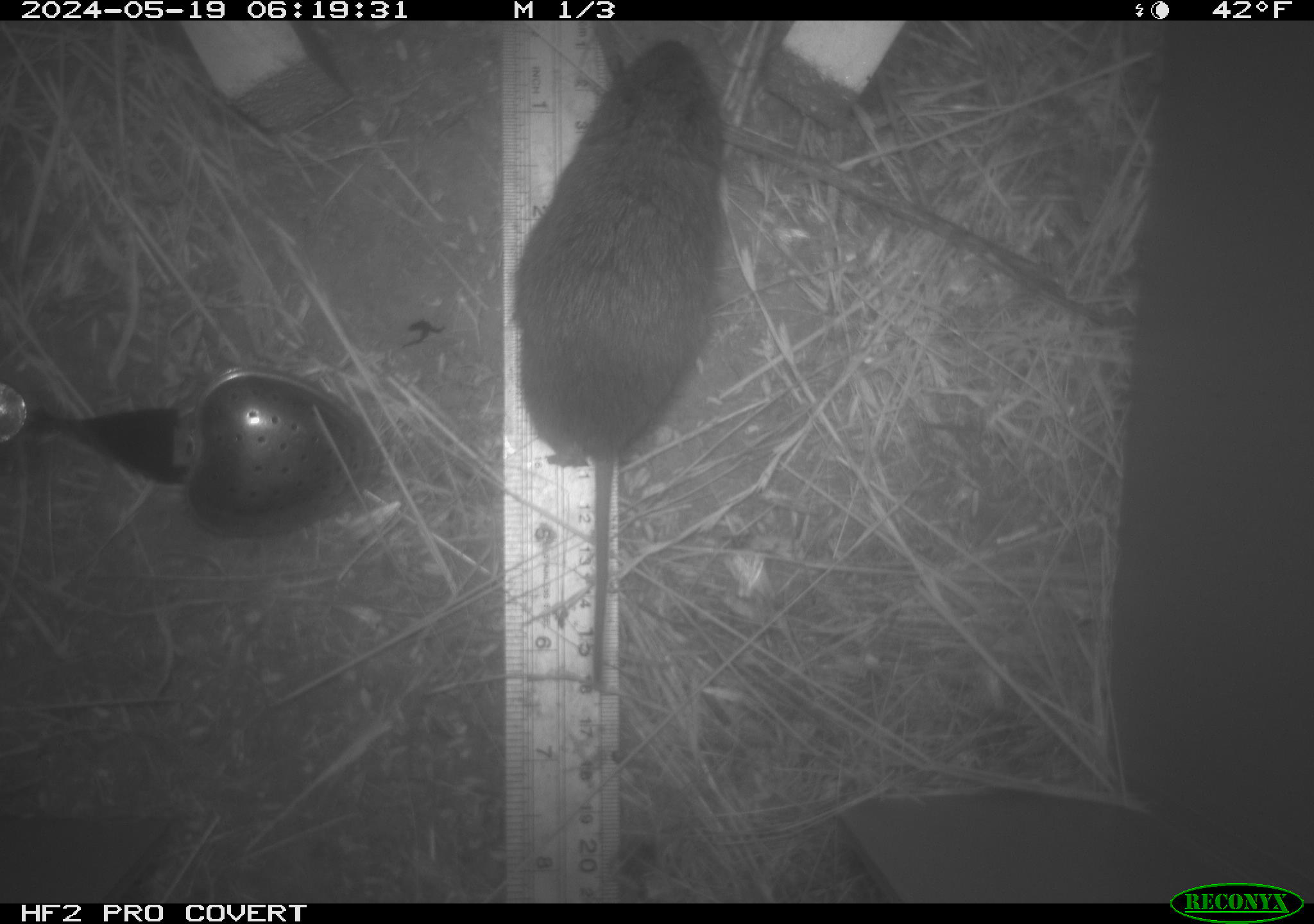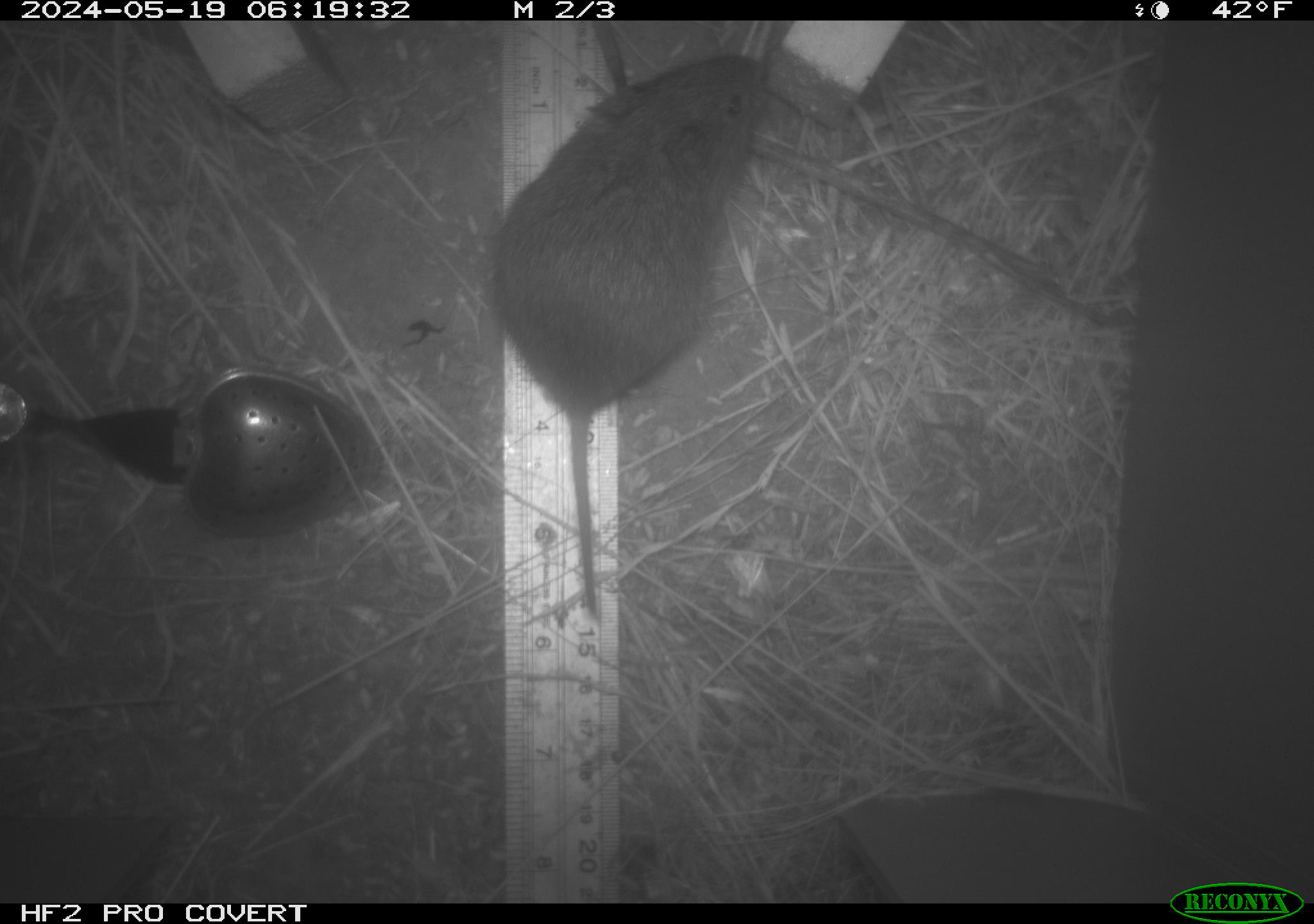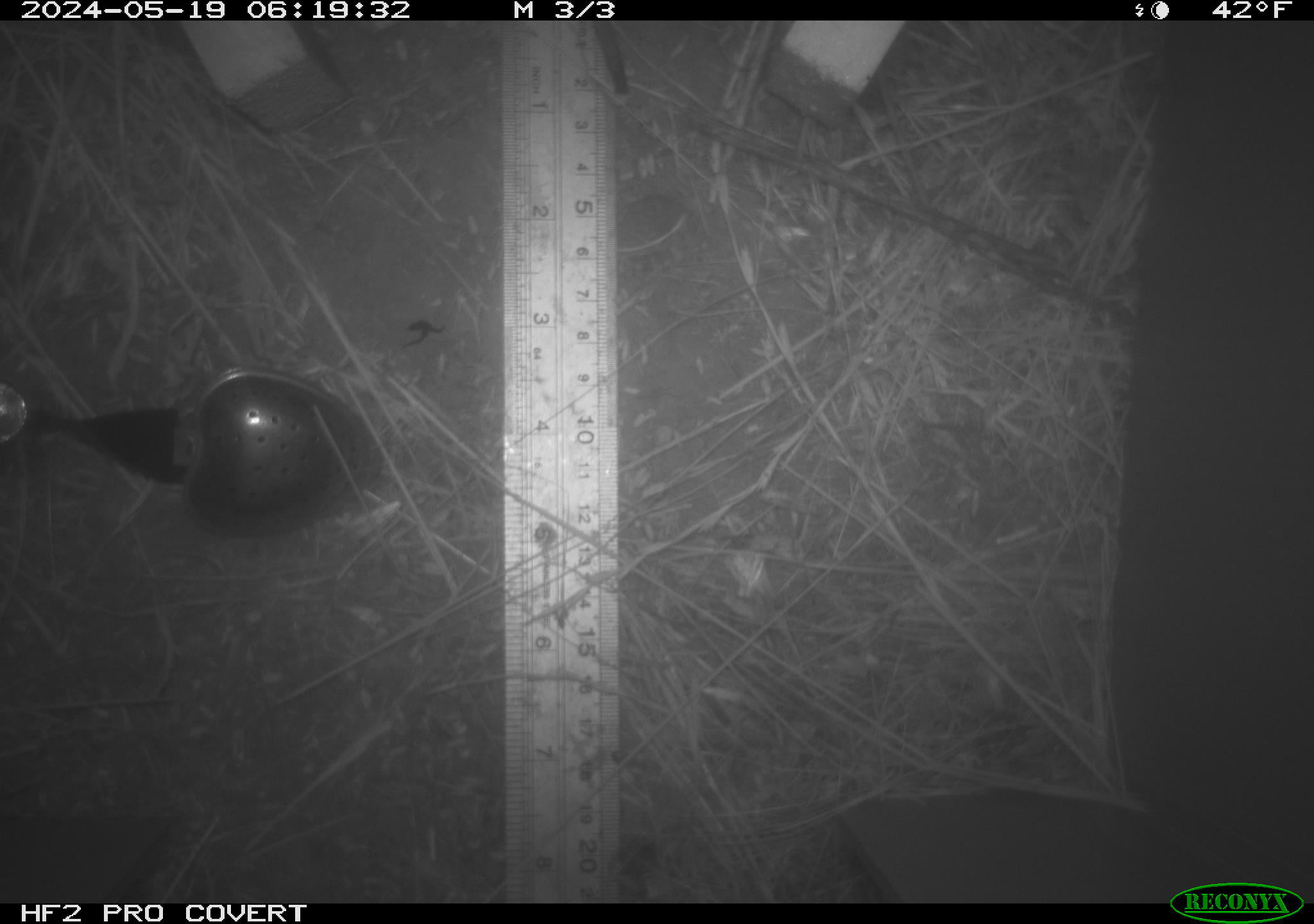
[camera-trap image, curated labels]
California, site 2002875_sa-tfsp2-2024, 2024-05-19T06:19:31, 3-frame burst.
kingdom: Animalia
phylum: Chordata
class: Mammalia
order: Rodentia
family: Cricetidae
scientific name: Arvicolinae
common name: voles, lemmings, and muskrats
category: arvicolinae subfamily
Arvicolinae subfamily (voles, lemmings, and muskrats) (Arvicolinae).